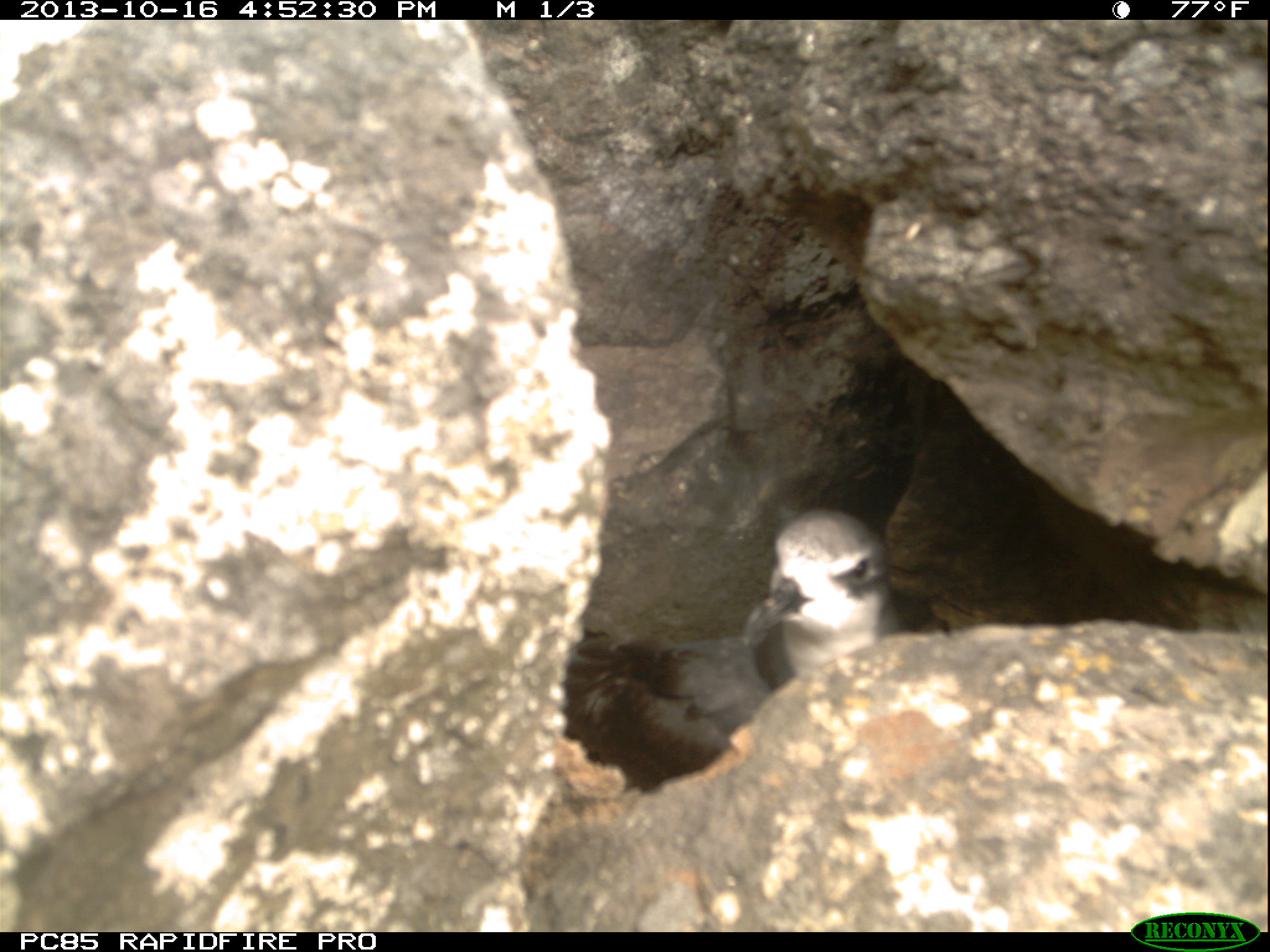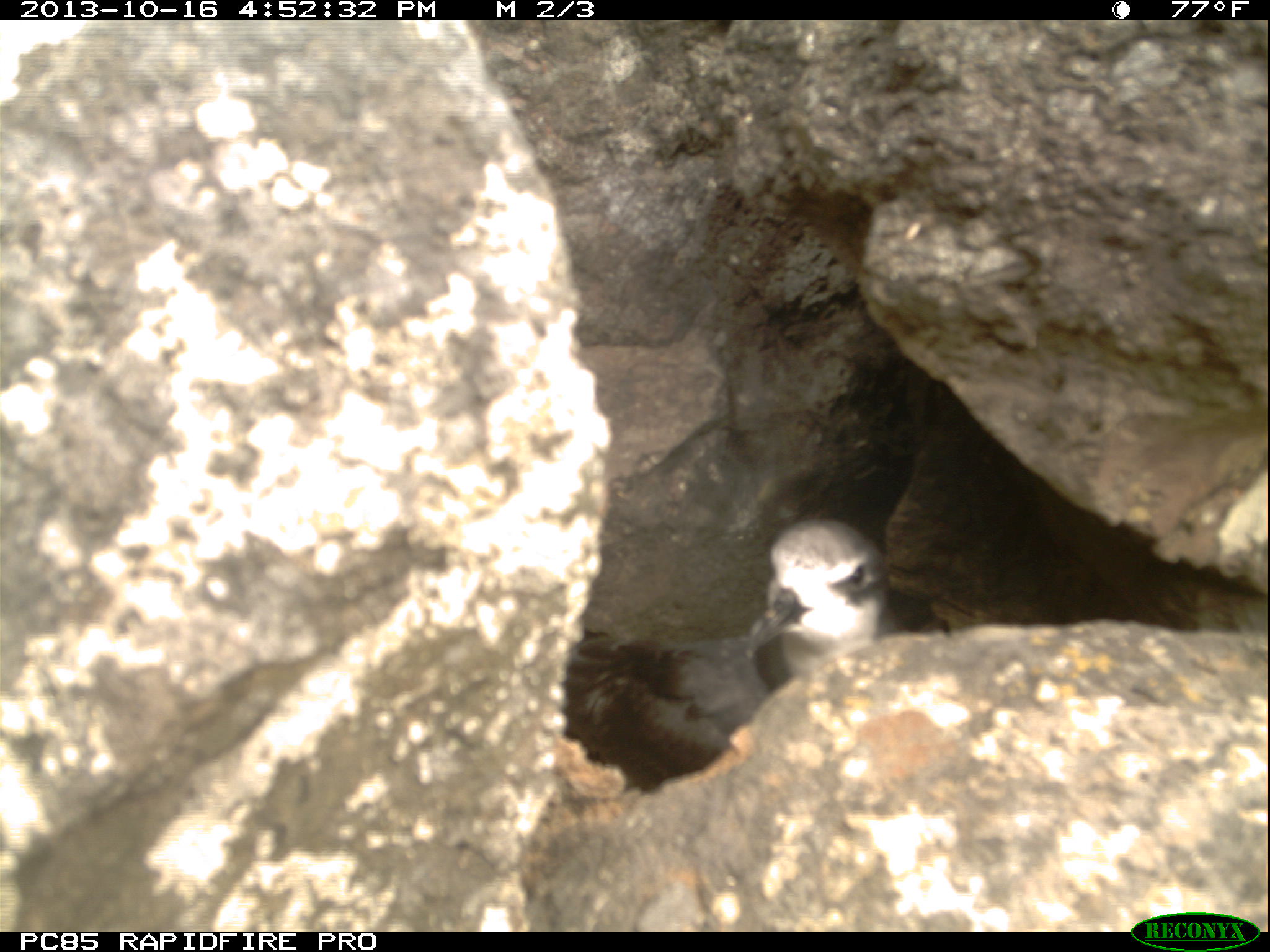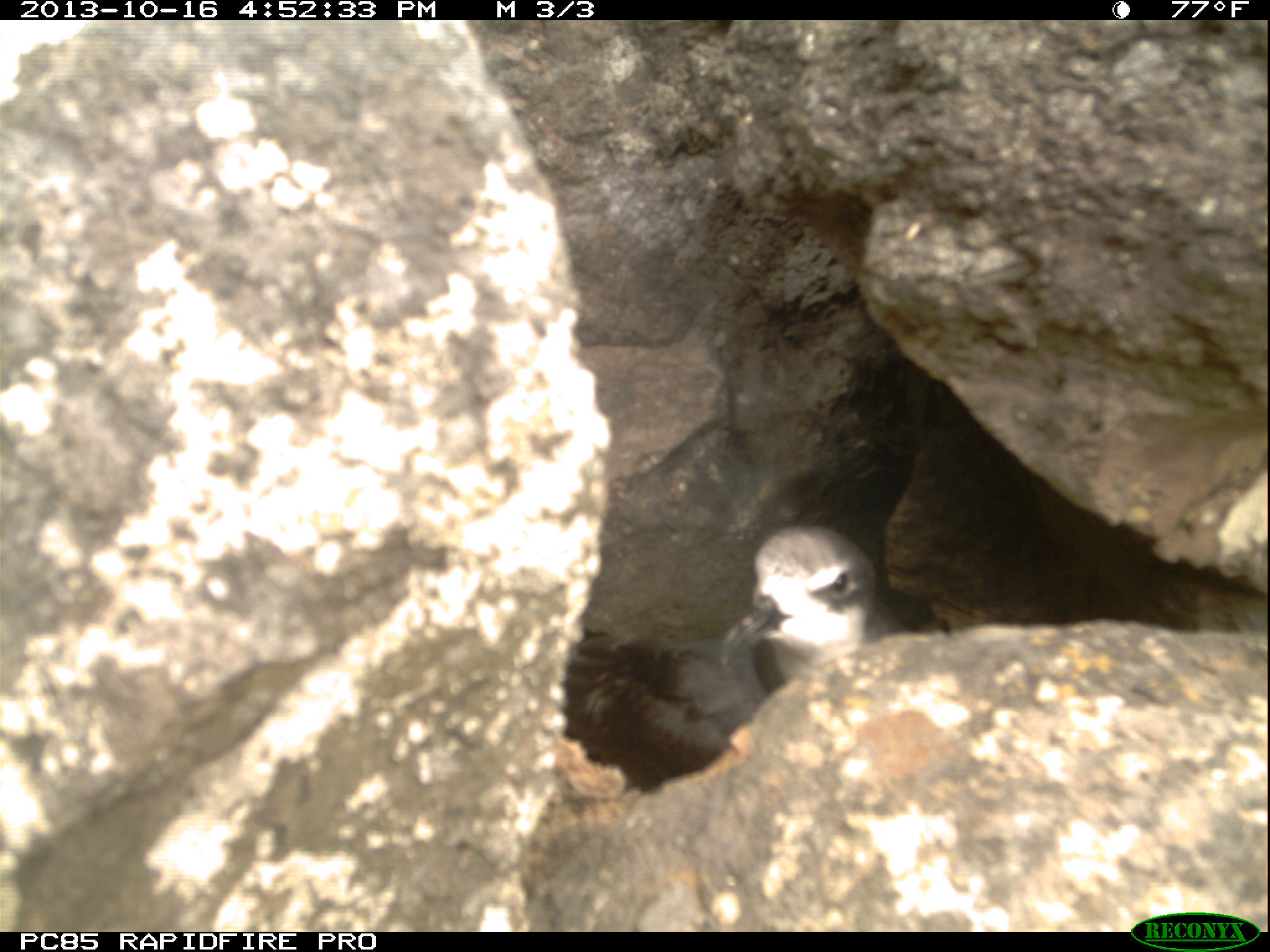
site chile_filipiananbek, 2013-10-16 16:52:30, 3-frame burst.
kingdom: Animalia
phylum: Chordata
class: Aves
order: Procellariiformes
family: Procellariidae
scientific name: Procellariidae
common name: petrel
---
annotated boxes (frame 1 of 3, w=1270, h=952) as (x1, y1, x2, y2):
petrel: (554, 506, 902, 782)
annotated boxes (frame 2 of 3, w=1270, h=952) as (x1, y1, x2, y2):
petrel: (551, 518, 895, 787)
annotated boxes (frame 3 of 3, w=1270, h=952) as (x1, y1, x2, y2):
petrel: (546, 521, 886, 807)